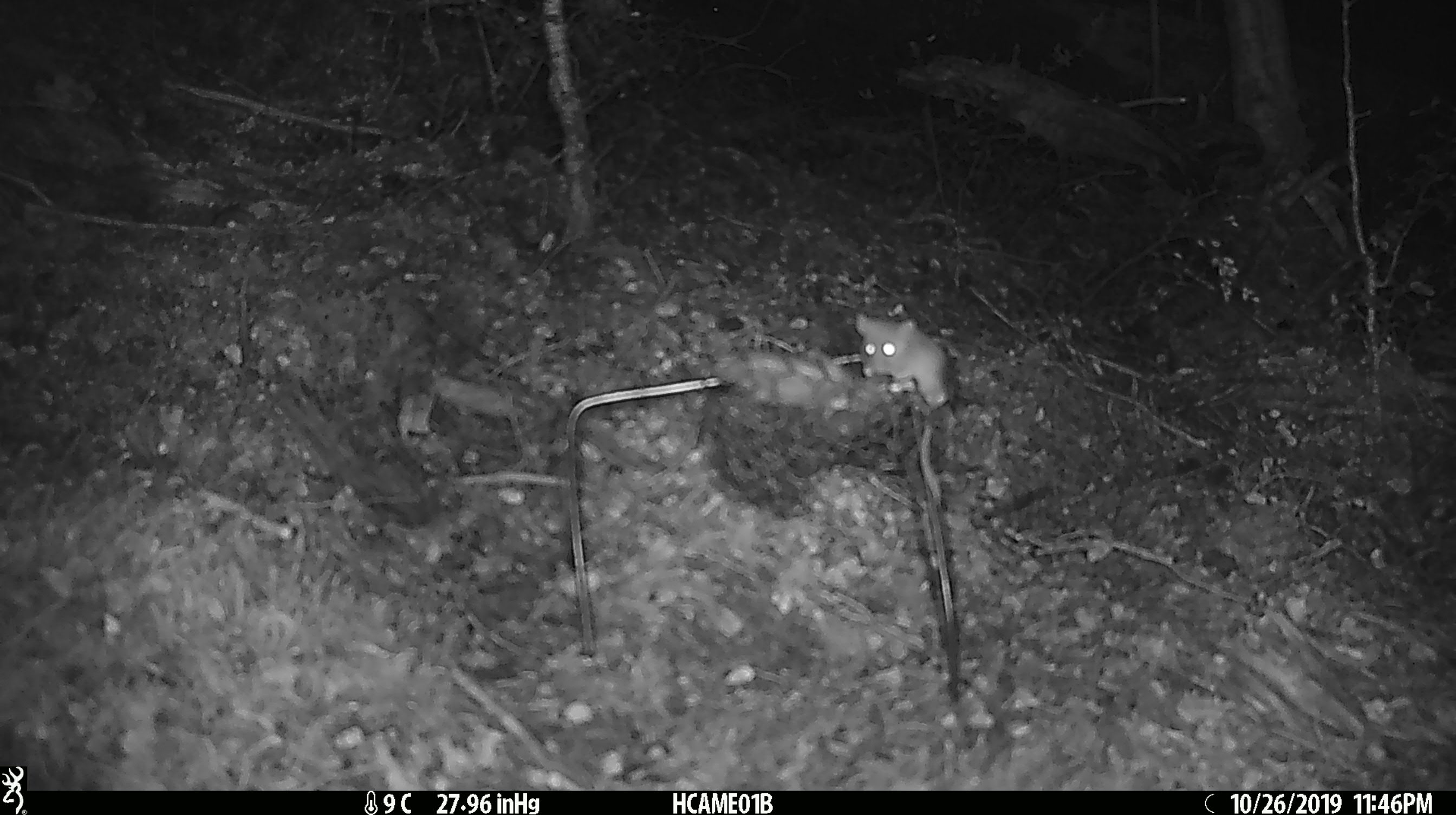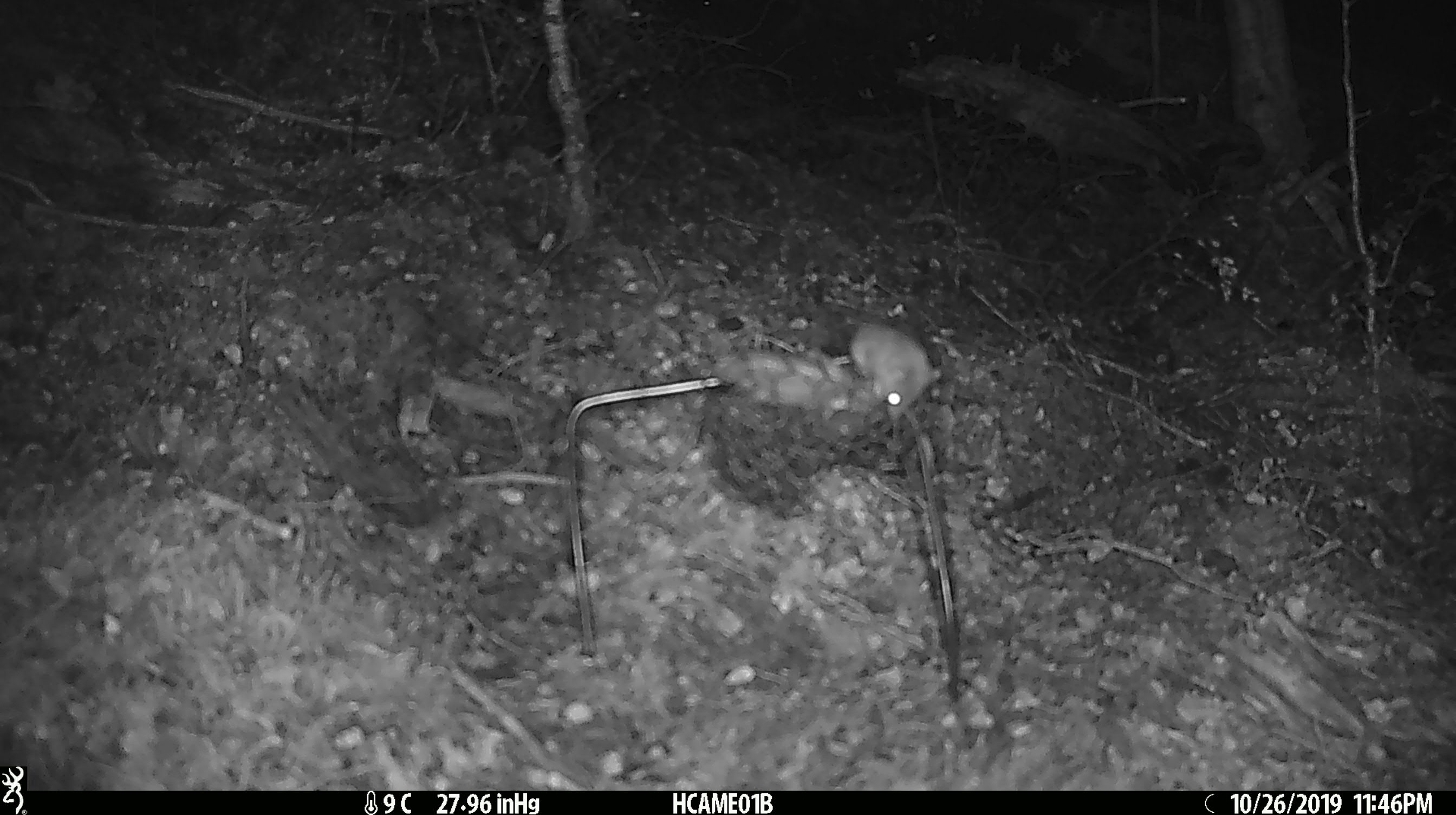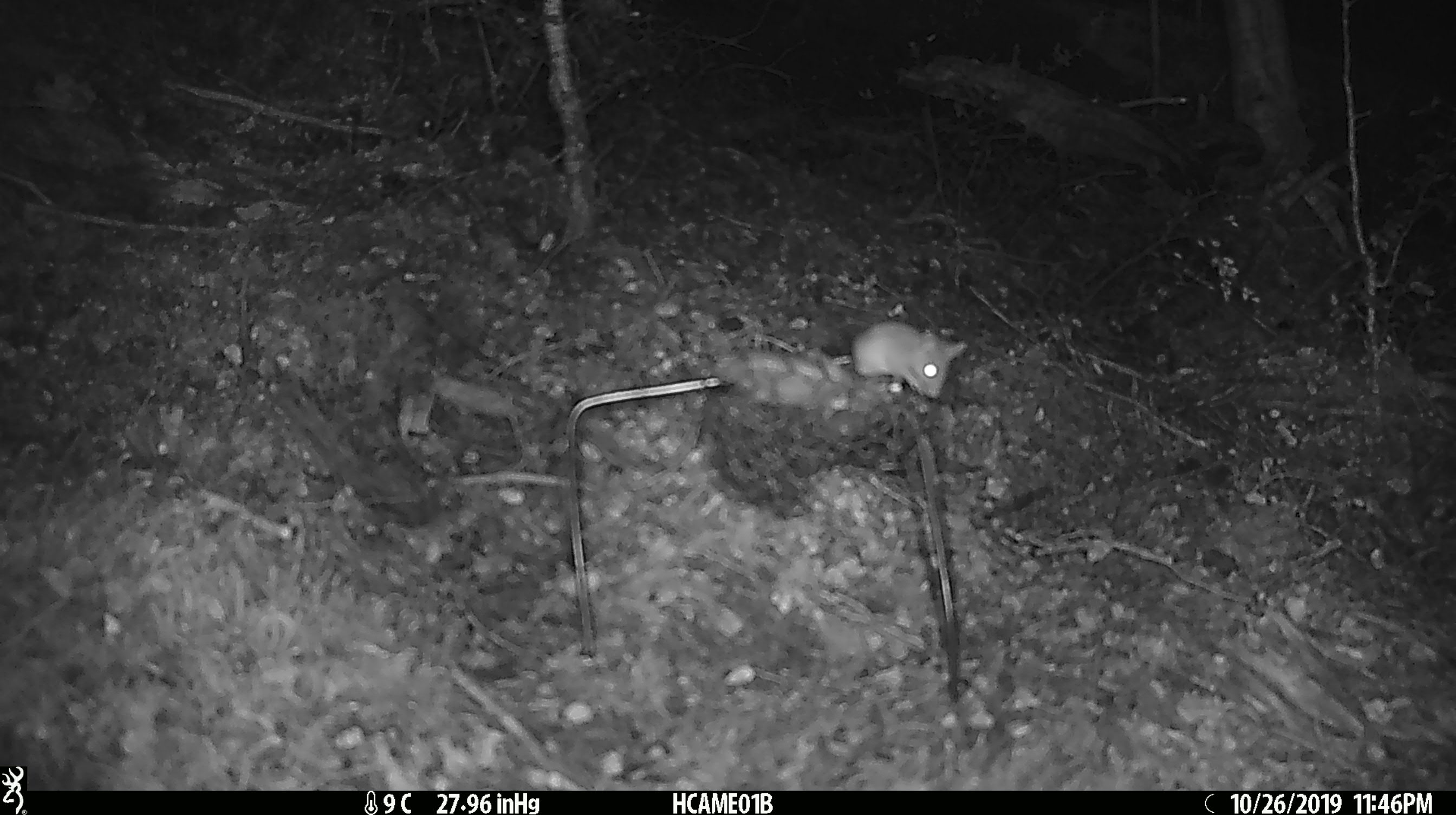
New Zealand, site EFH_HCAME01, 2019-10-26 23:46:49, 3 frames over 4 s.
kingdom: Animalia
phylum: Chordata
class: Mammalia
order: Rodentia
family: Muridae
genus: Mus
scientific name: Mus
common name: mouse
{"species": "mouse (Mus)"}